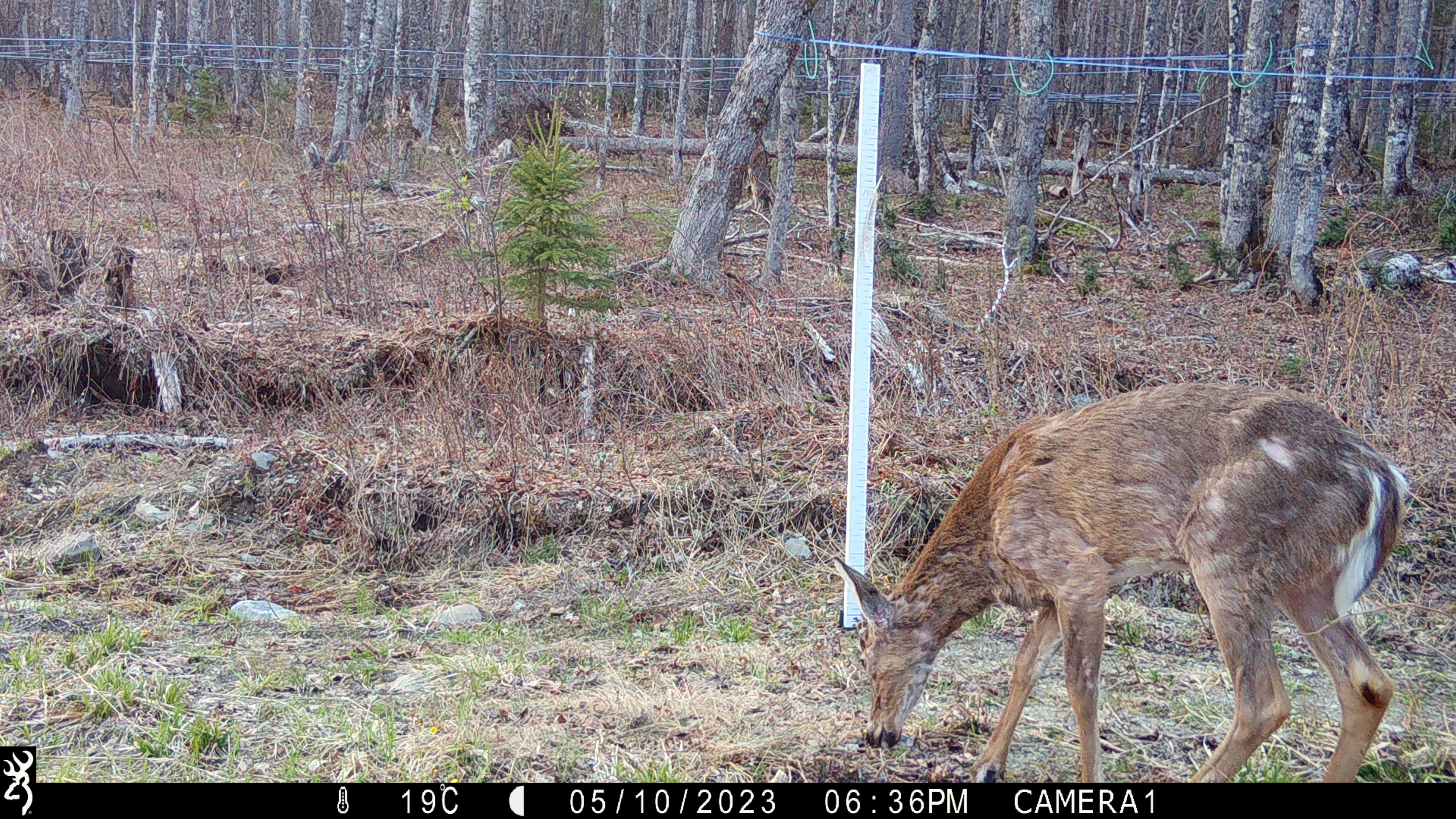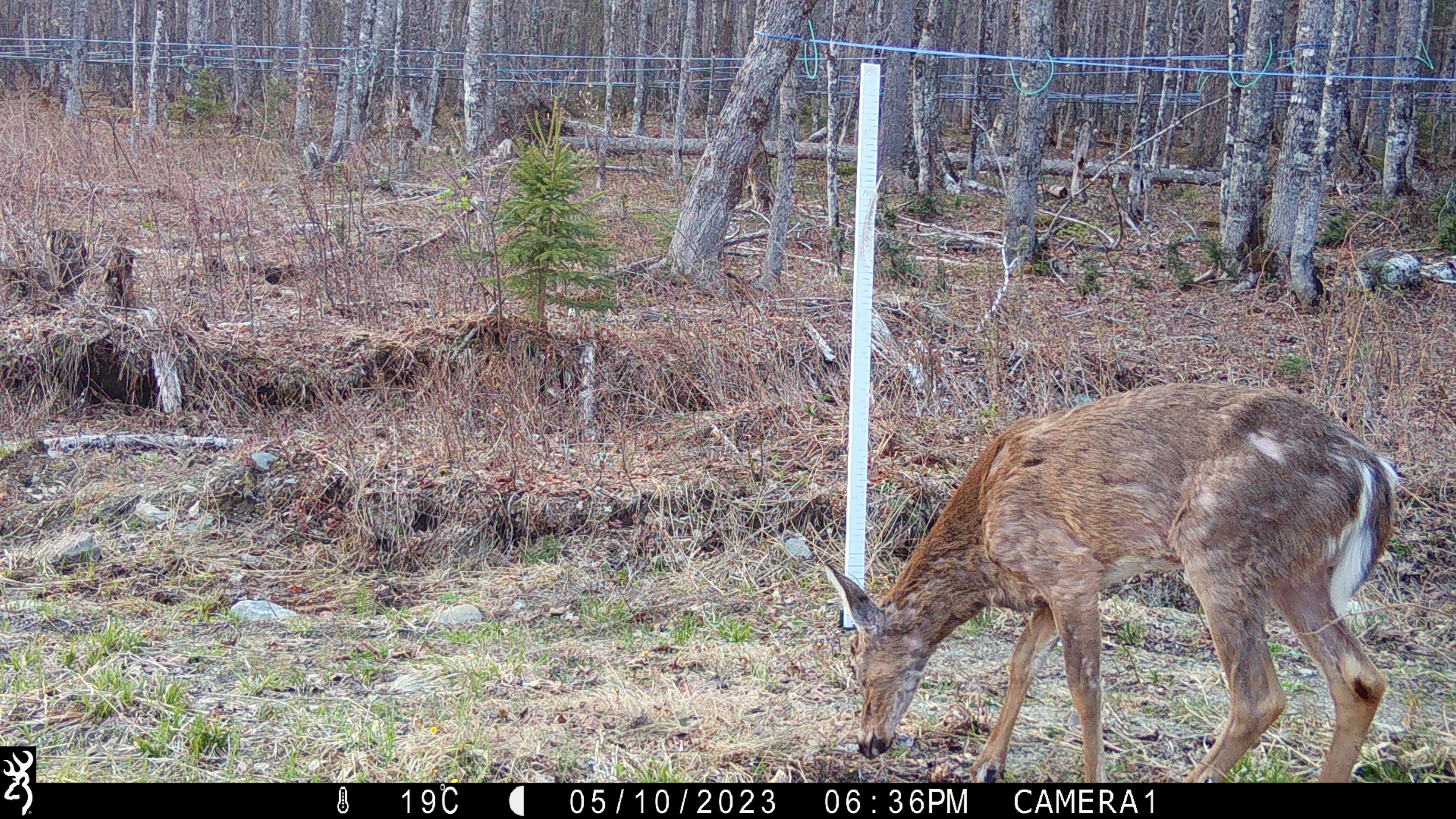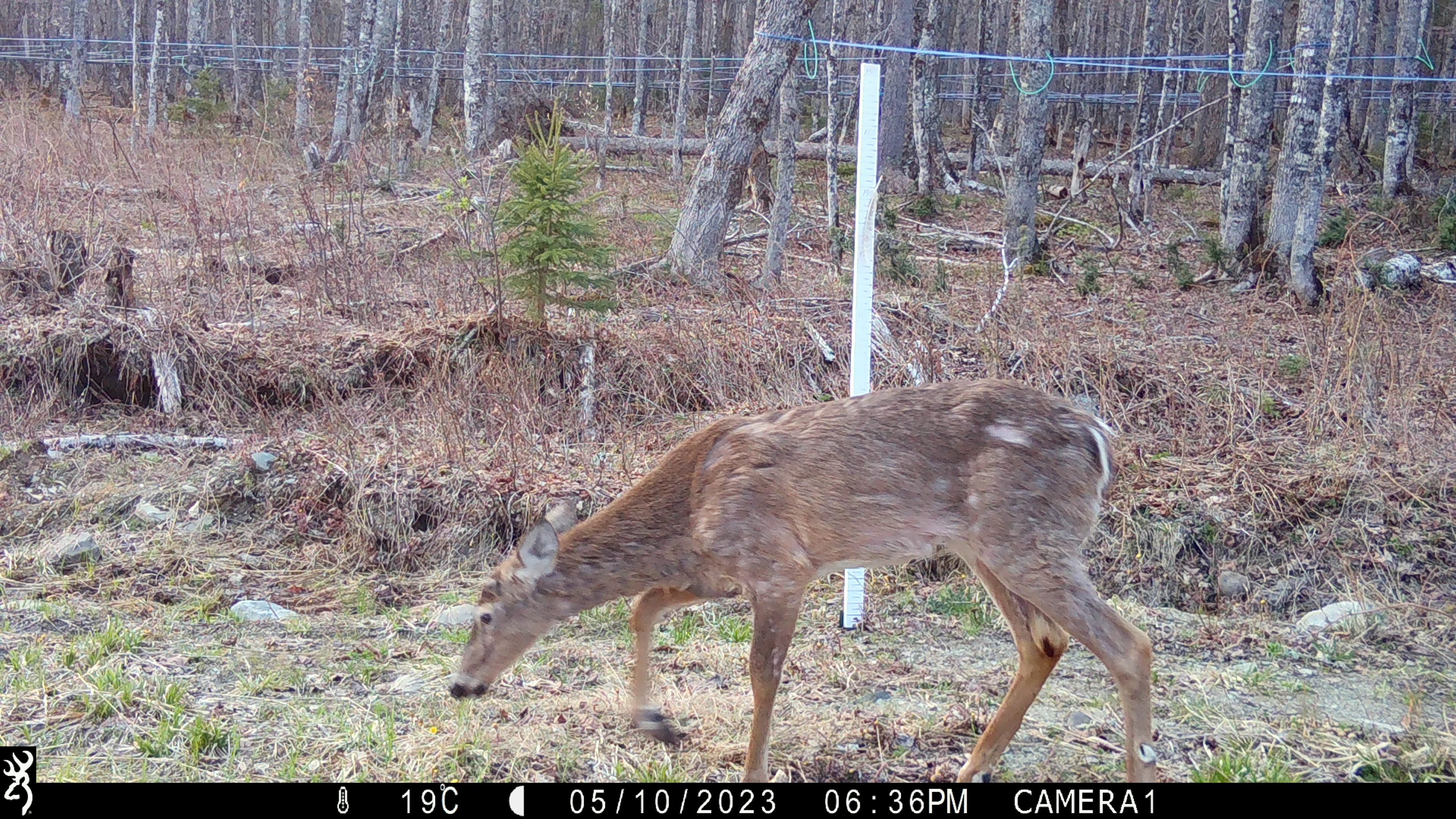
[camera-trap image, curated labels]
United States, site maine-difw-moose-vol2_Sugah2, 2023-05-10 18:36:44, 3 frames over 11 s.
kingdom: Animalia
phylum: Chordata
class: Mammalia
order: Artiodactyla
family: Cervidae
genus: Odocoileus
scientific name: Odocoileus virginianus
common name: white-tailed deer